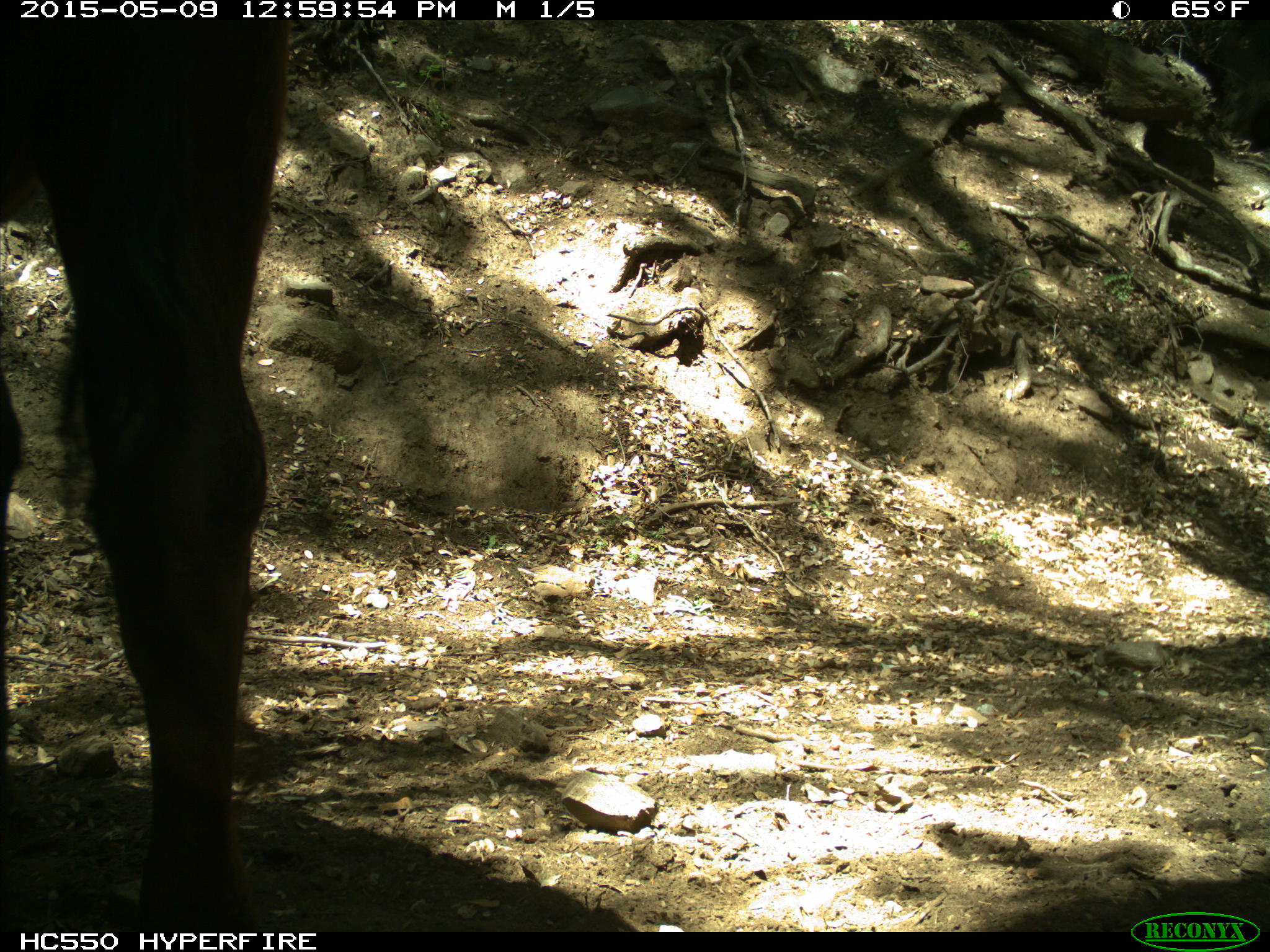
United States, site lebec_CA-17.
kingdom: Animalia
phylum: Chordata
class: Mammalia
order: Artiodactyla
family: Bovidae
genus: Bos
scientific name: Bos taurus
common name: domestic cow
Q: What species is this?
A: Bos taurus (domestic cow).